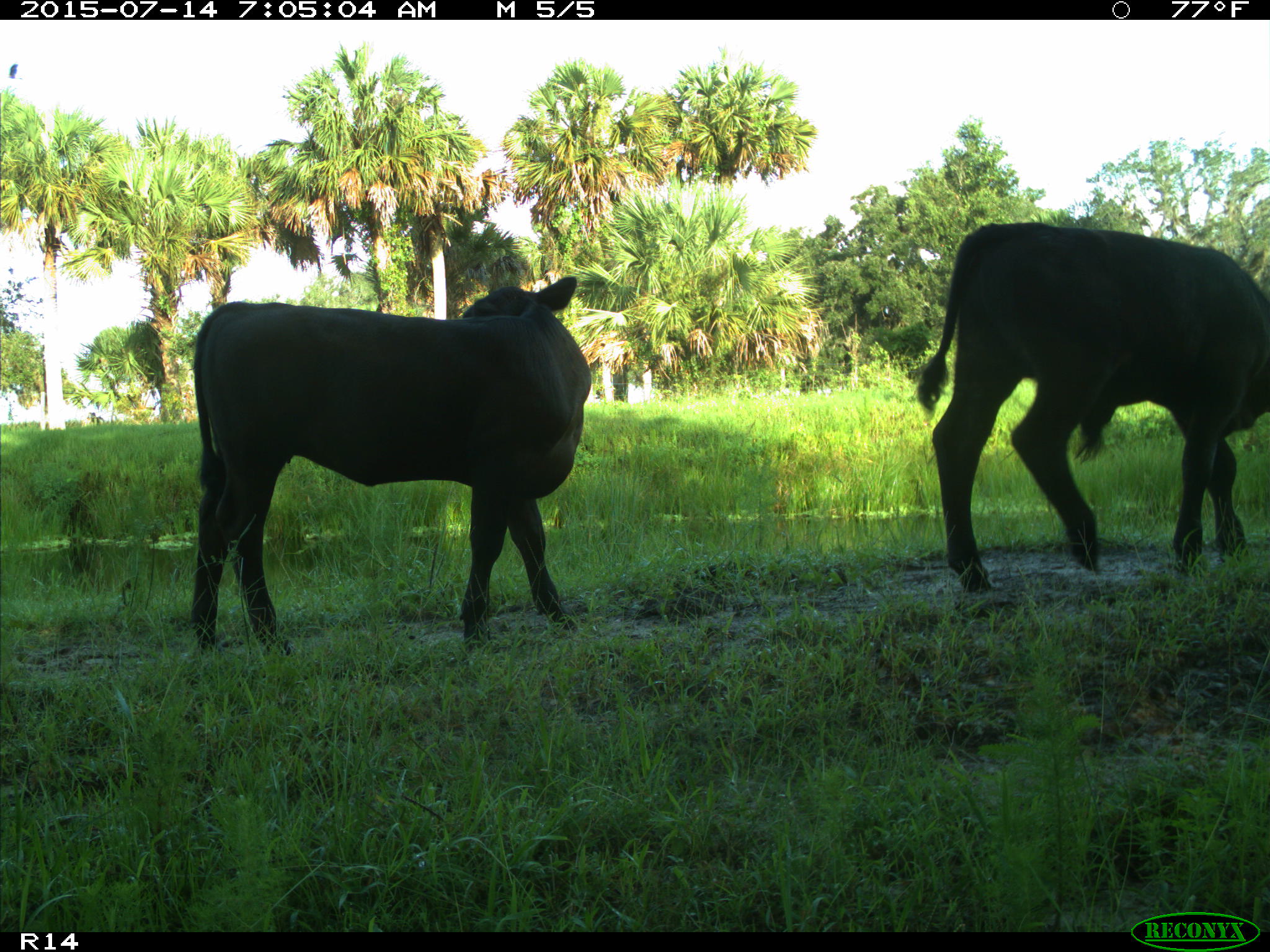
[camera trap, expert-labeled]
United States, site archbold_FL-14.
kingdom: Animalia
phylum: Chordata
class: Mammalia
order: Artiodactyla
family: Bovidae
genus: Bos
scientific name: Bos taurus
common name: domestic cow